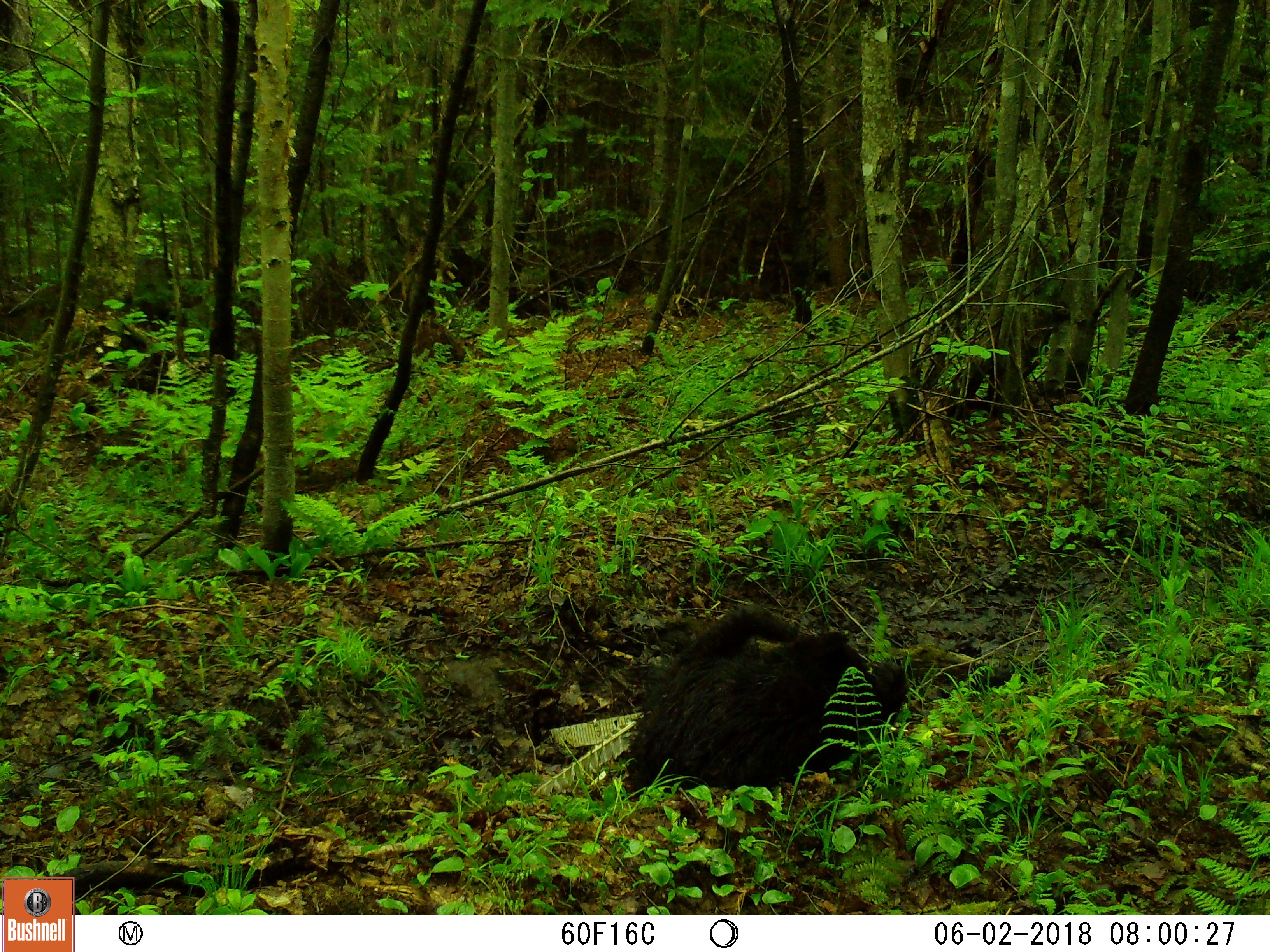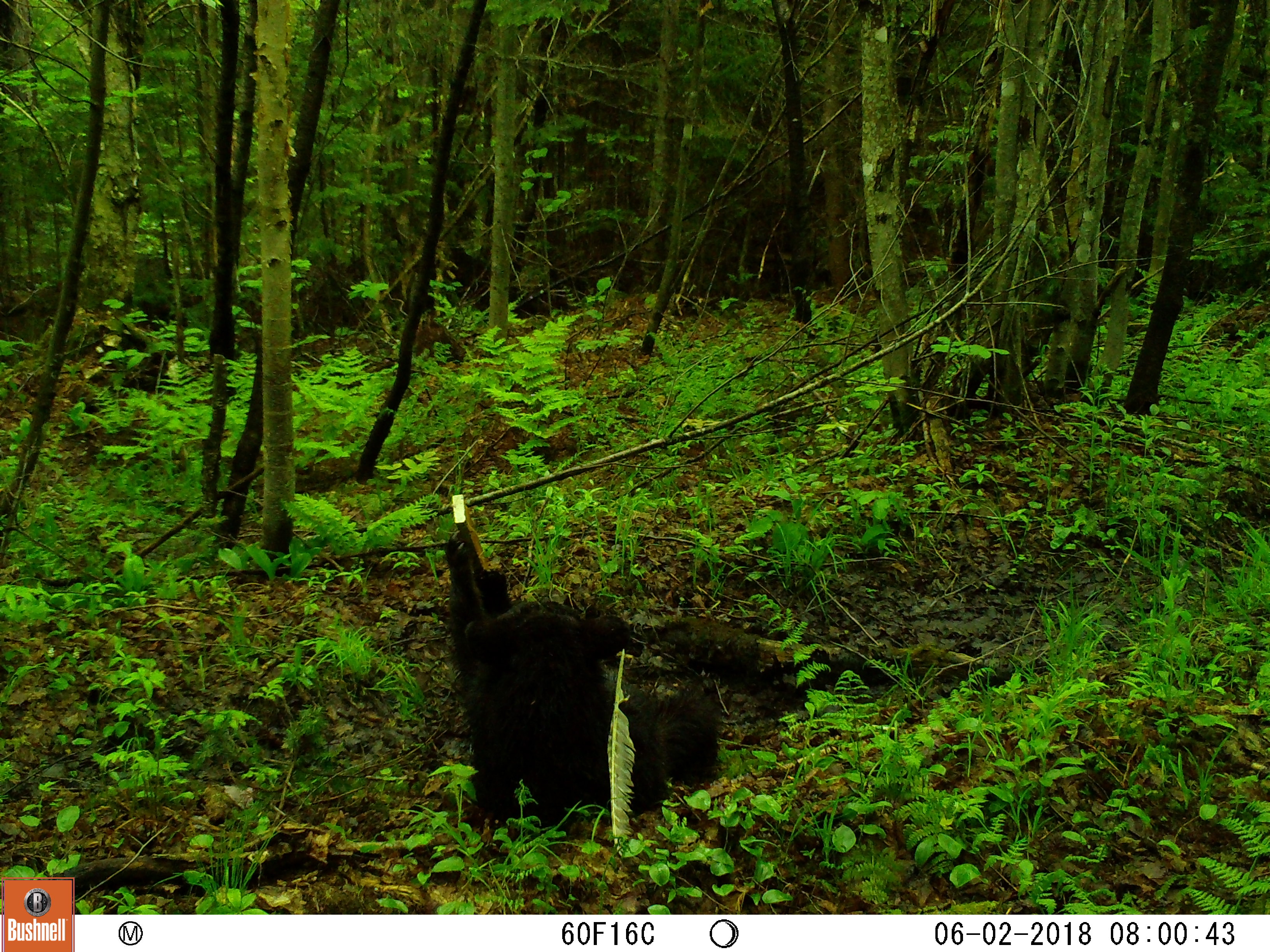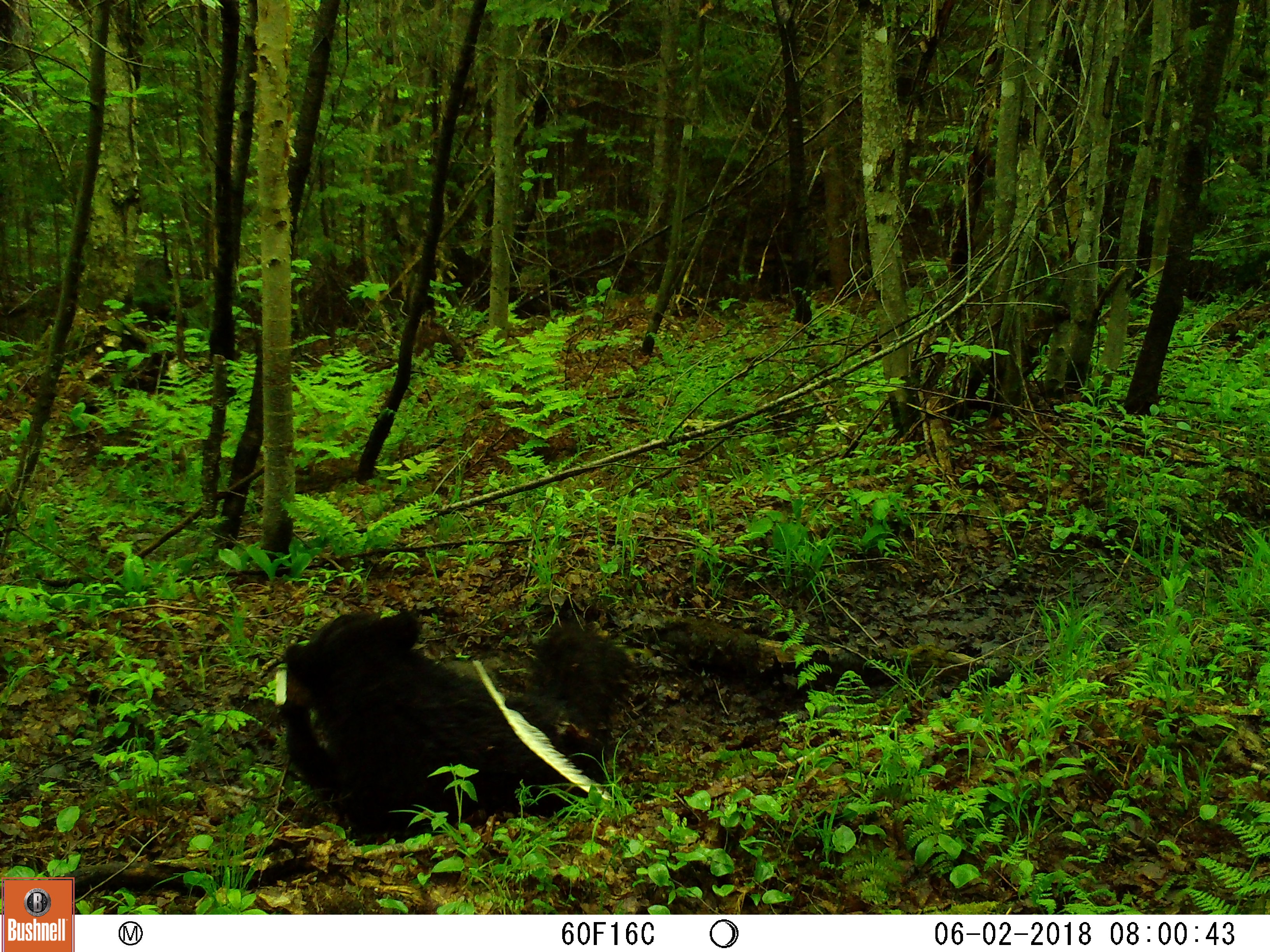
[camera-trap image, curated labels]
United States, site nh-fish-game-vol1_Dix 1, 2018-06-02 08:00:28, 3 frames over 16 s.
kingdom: Animalia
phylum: Chordata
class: Mammalia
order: Carnivora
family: Ursidae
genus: Ursus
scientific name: Ursus americanus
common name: black bear